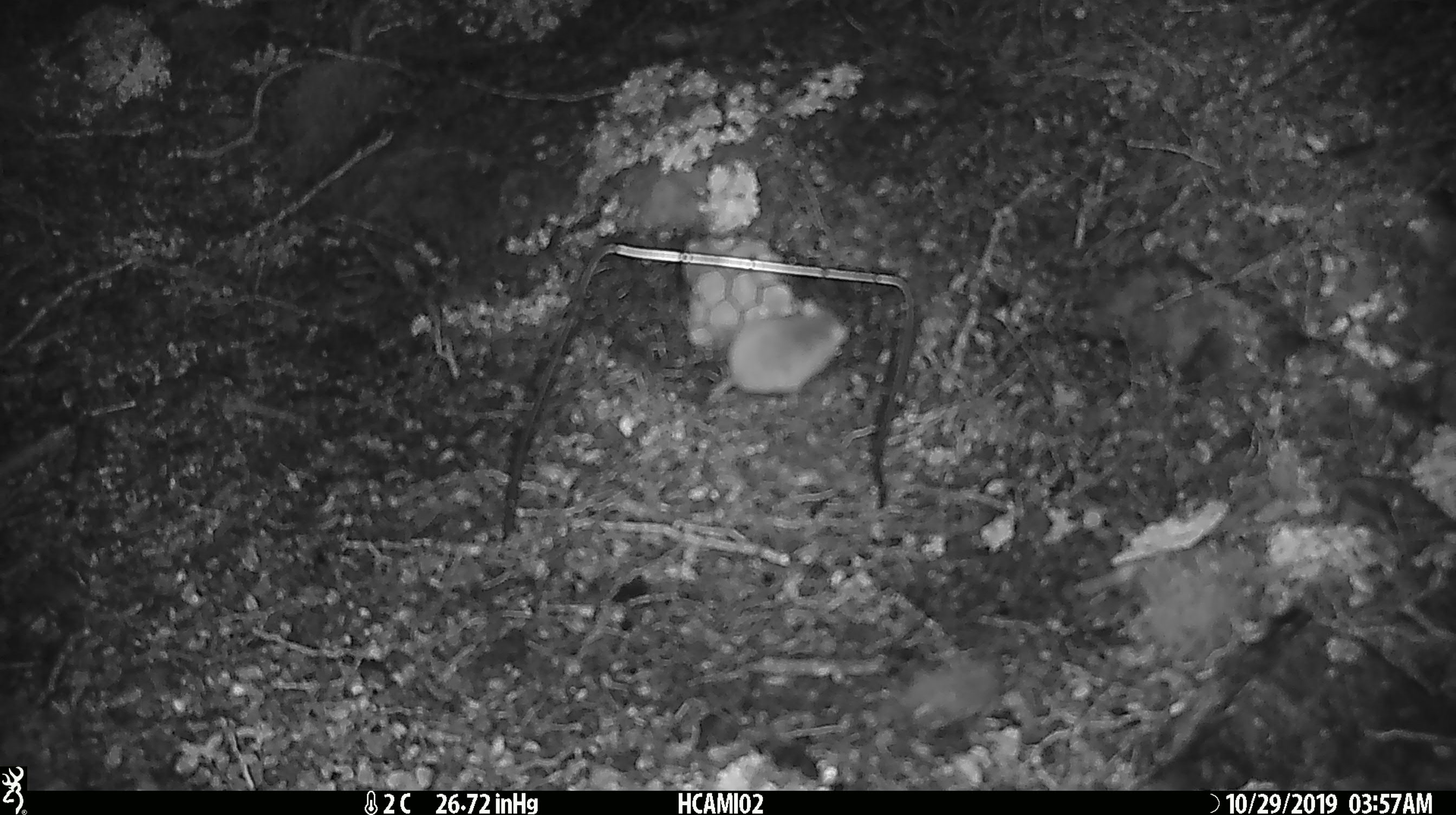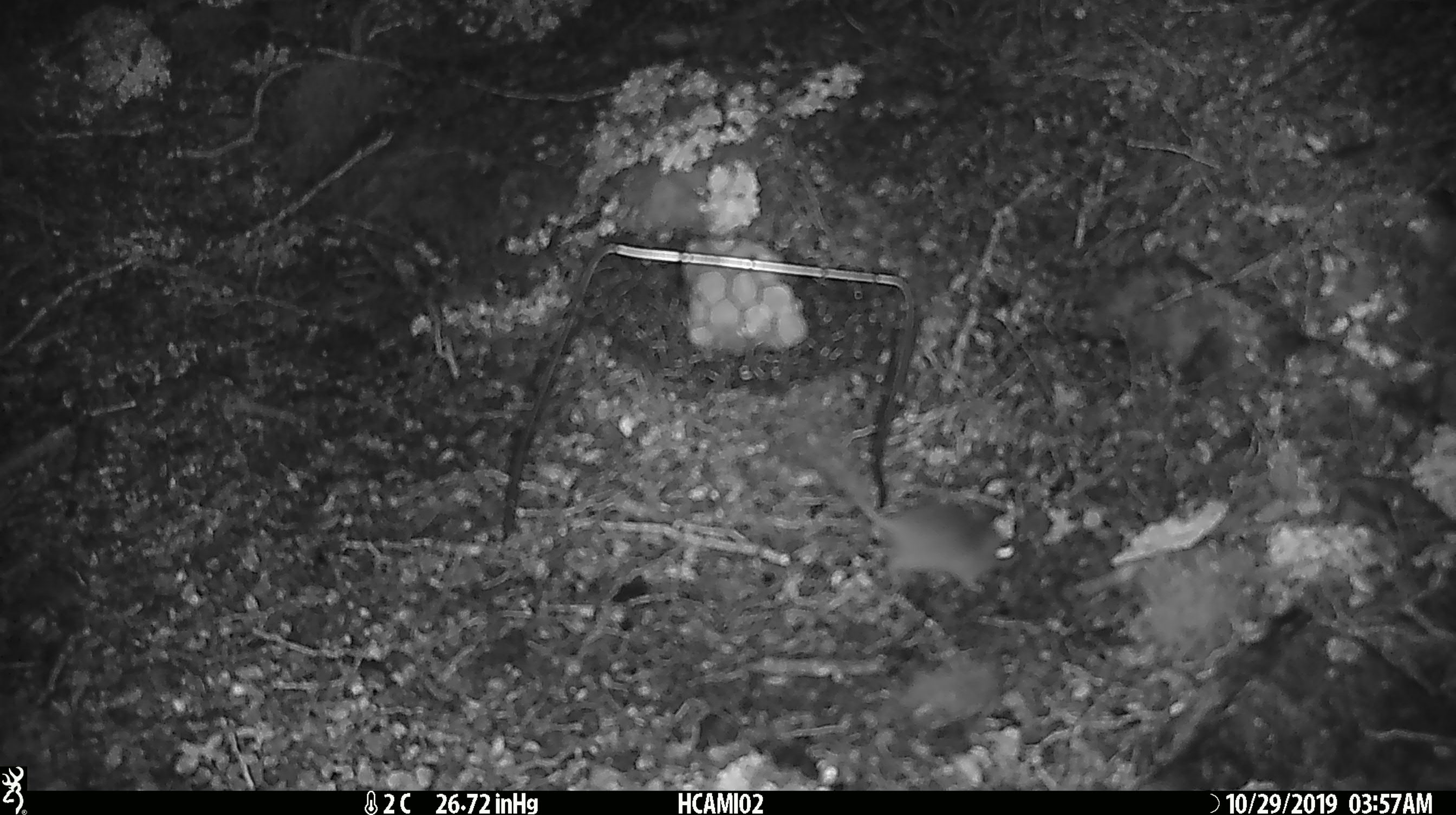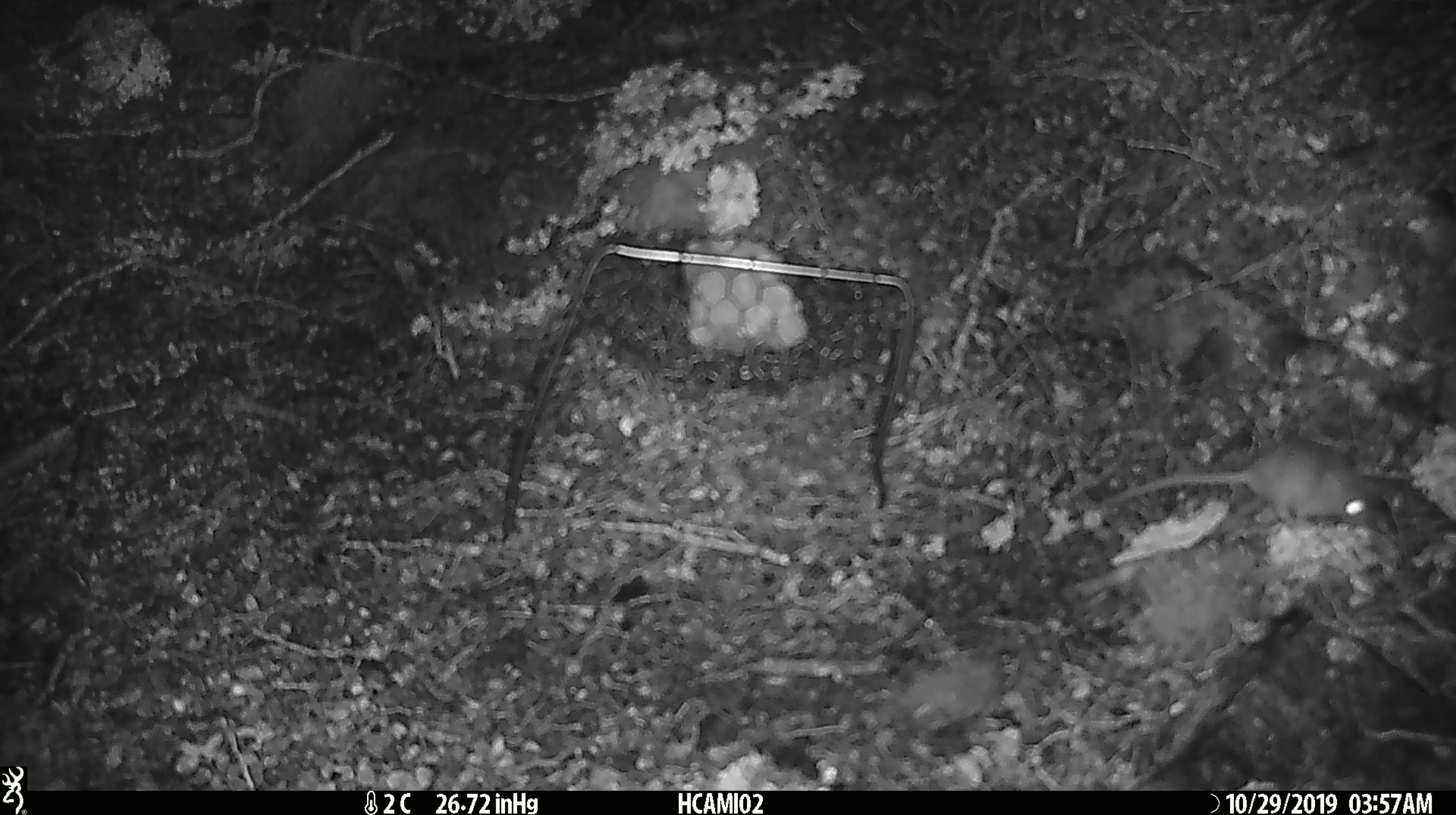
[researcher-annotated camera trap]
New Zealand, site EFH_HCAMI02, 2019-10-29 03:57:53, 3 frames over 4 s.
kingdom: Animalia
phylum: Chordata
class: Mammalia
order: Rodentia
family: Muridae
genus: Mus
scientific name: Mus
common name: mouse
Mouse (Mus).